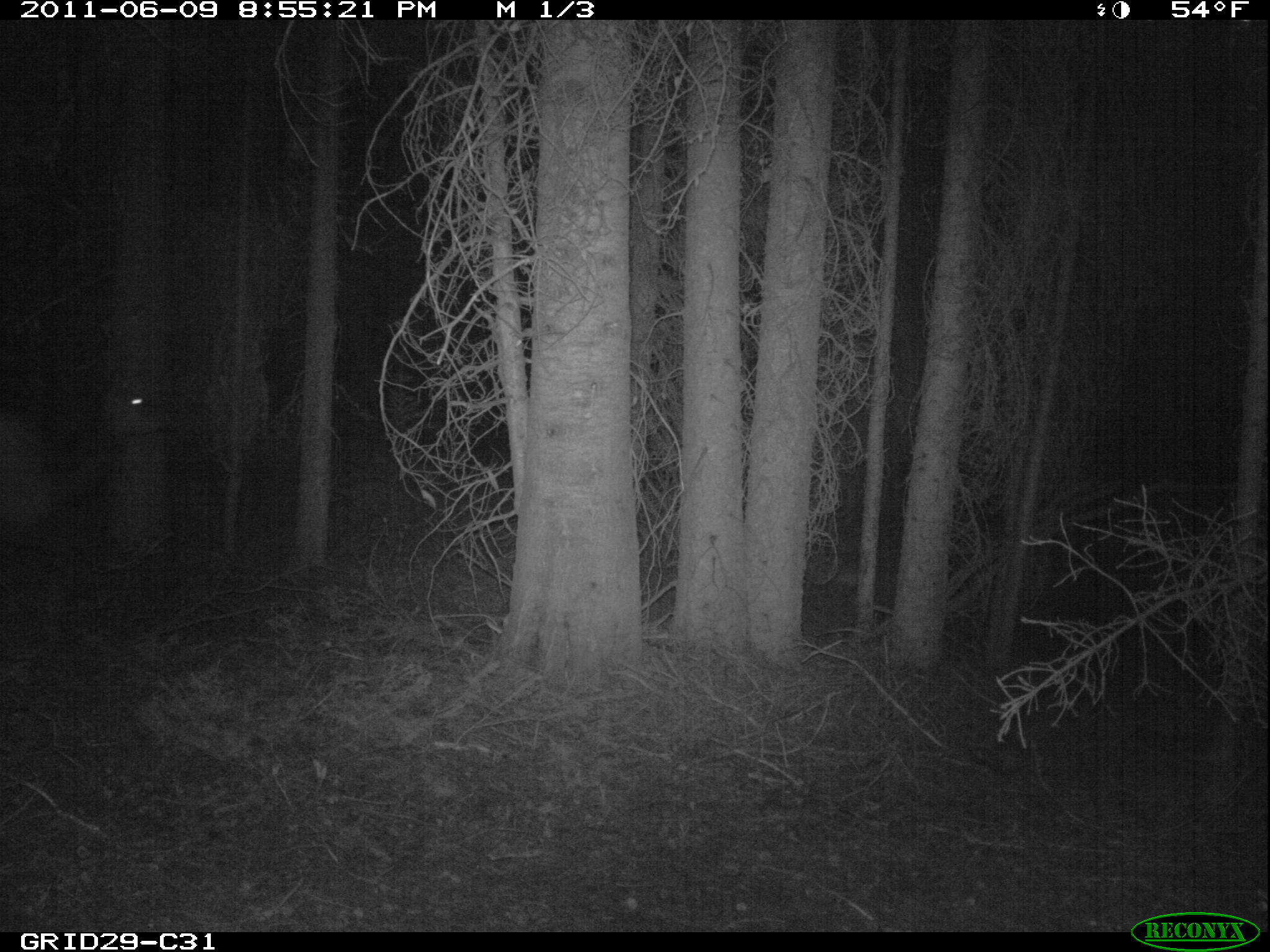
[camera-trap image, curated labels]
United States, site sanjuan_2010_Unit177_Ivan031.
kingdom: Animalia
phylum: Chordata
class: Mammalia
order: Artiodactyla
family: Cervidae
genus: Cervus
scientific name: Cervus elaphus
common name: red deer